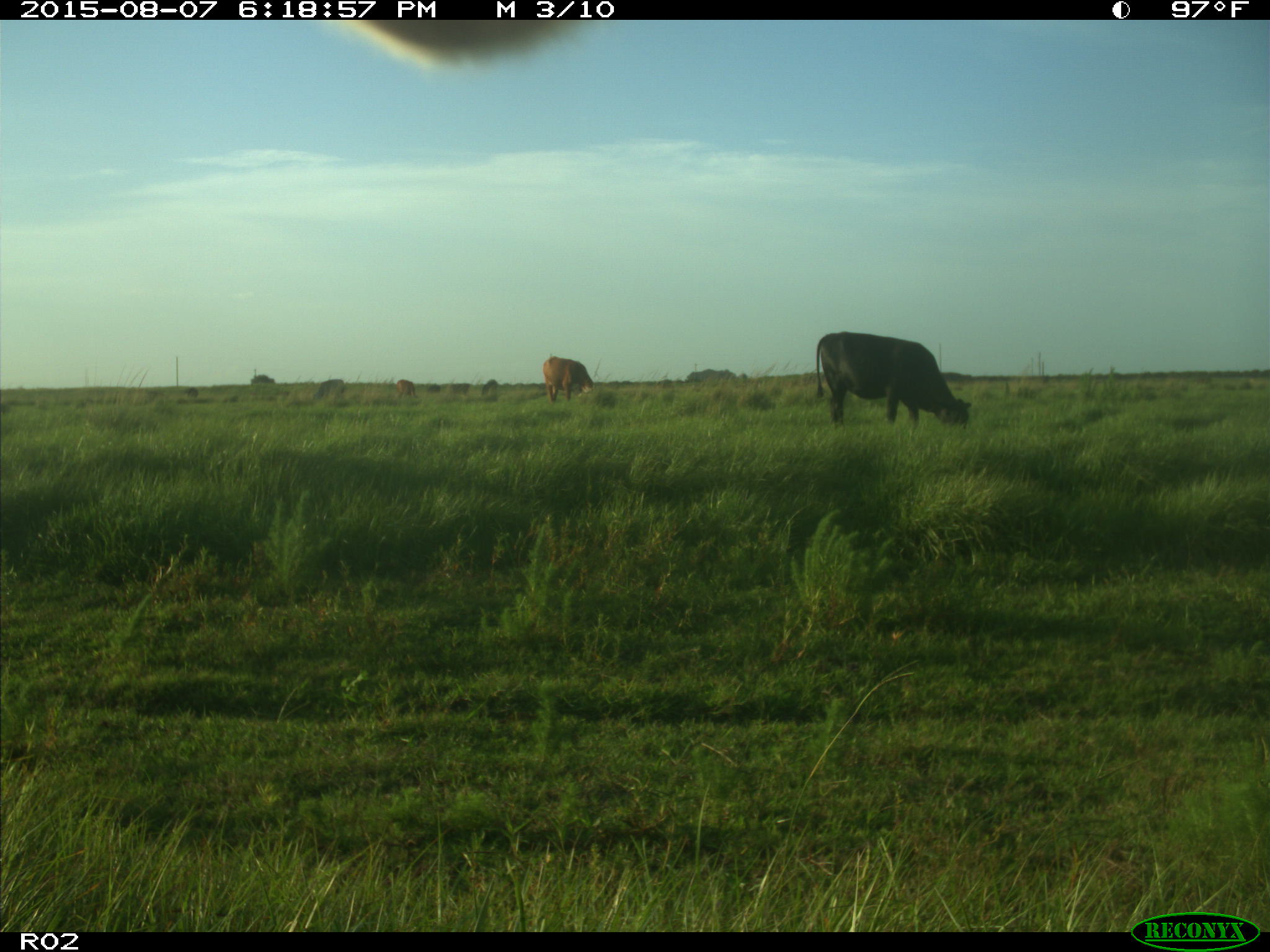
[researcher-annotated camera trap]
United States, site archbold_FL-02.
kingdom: Animalia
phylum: Chordata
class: Mammalia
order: Artiodactyla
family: Bovidae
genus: Bos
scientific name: Bos taurus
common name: domestic cow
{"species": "Bos taurus (domestic cow)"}